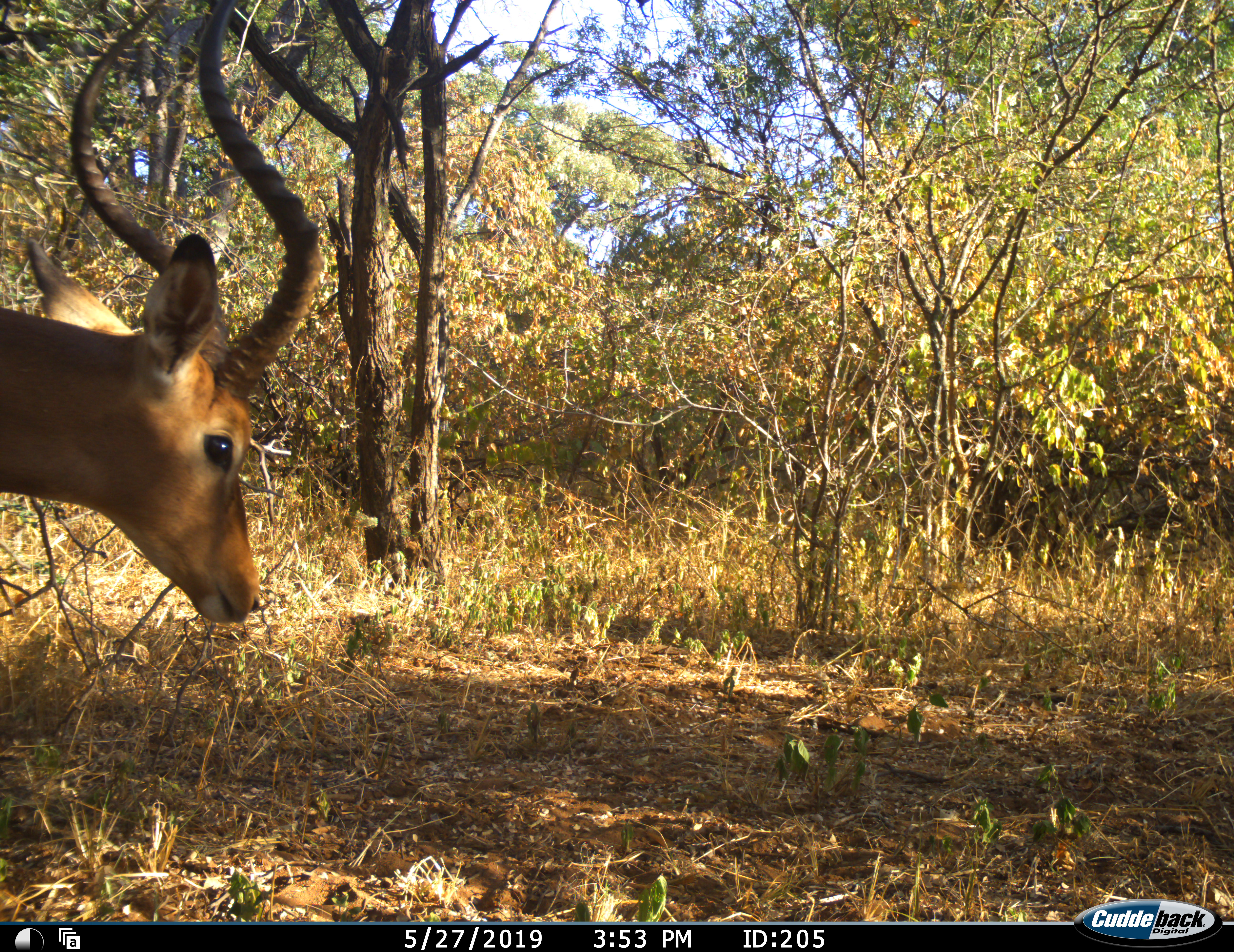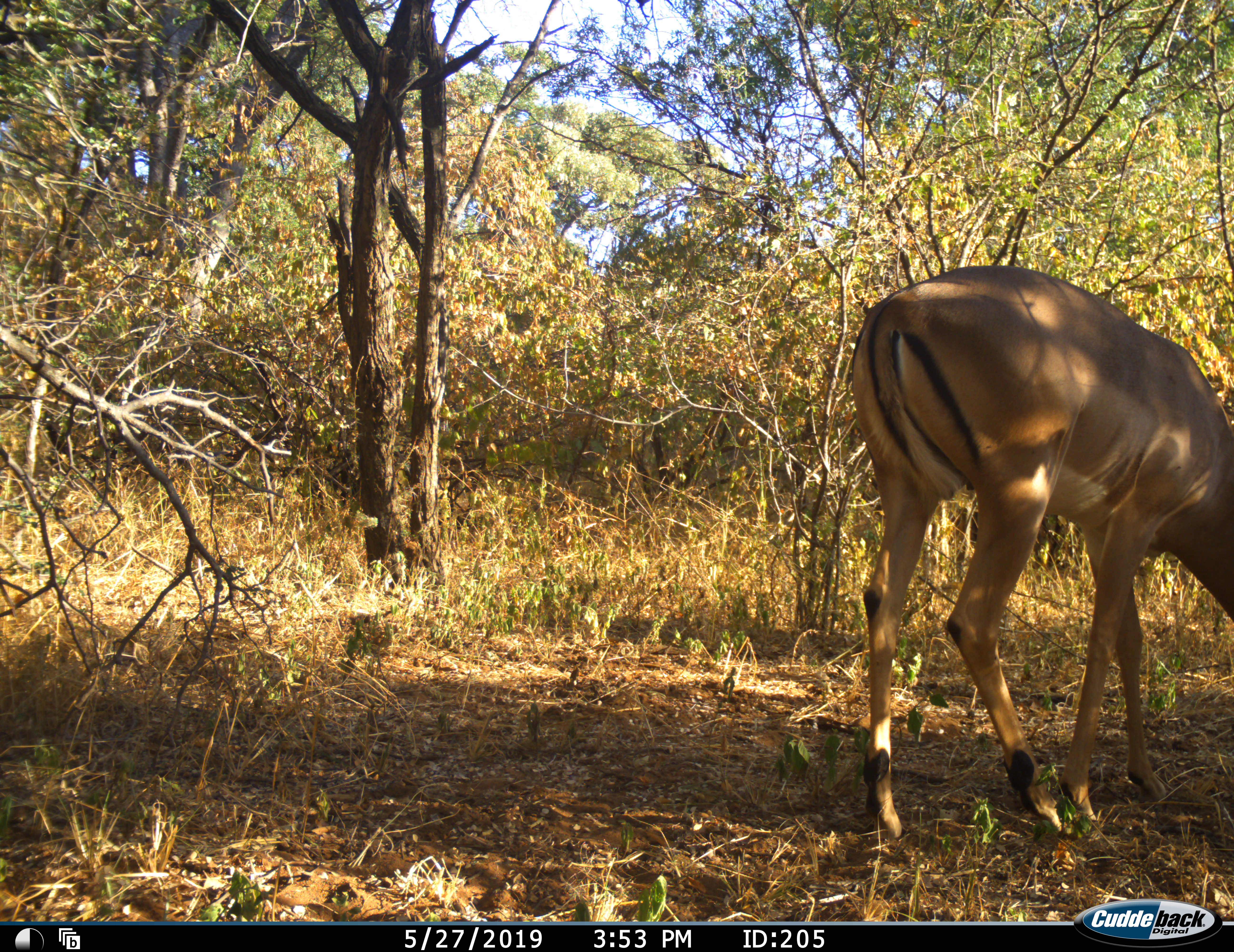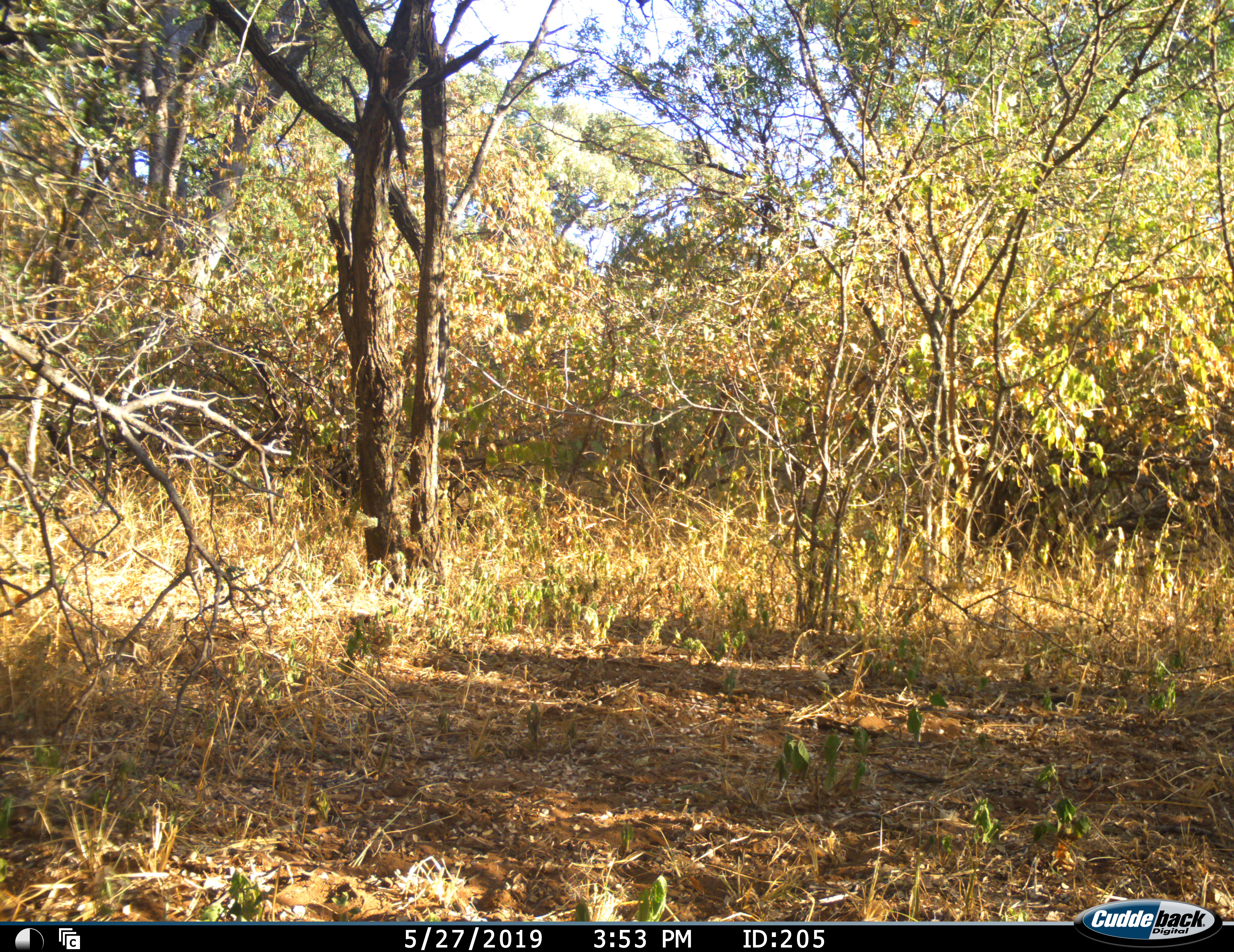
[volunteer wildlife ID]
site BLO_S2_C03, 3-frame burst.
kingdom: Animalia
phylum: Chordata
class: Mammalia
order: Artiodactyla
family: Bovidae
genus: Aepyceros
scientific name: Aepyceros melampus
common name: impala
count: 1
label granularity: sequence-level